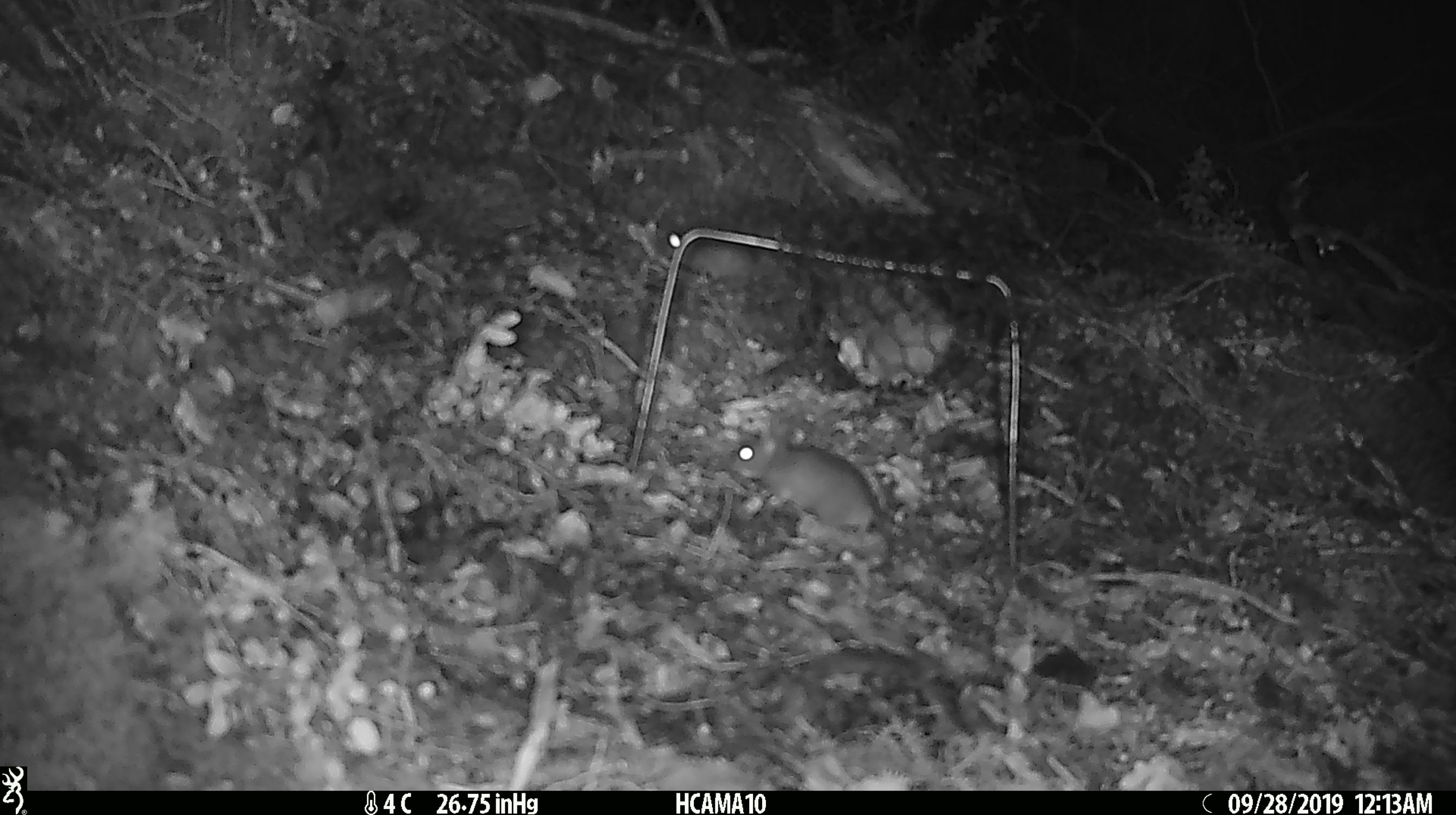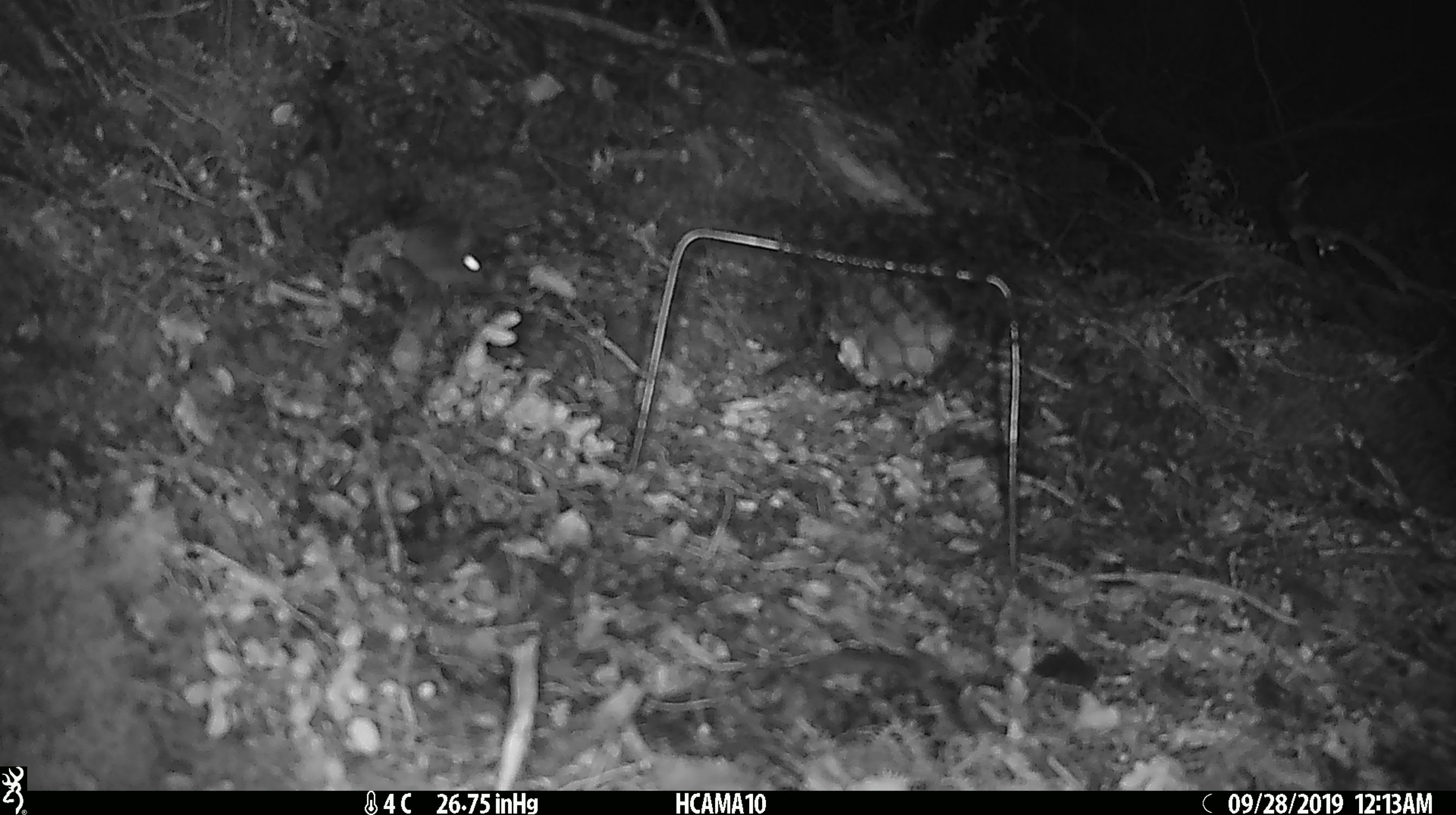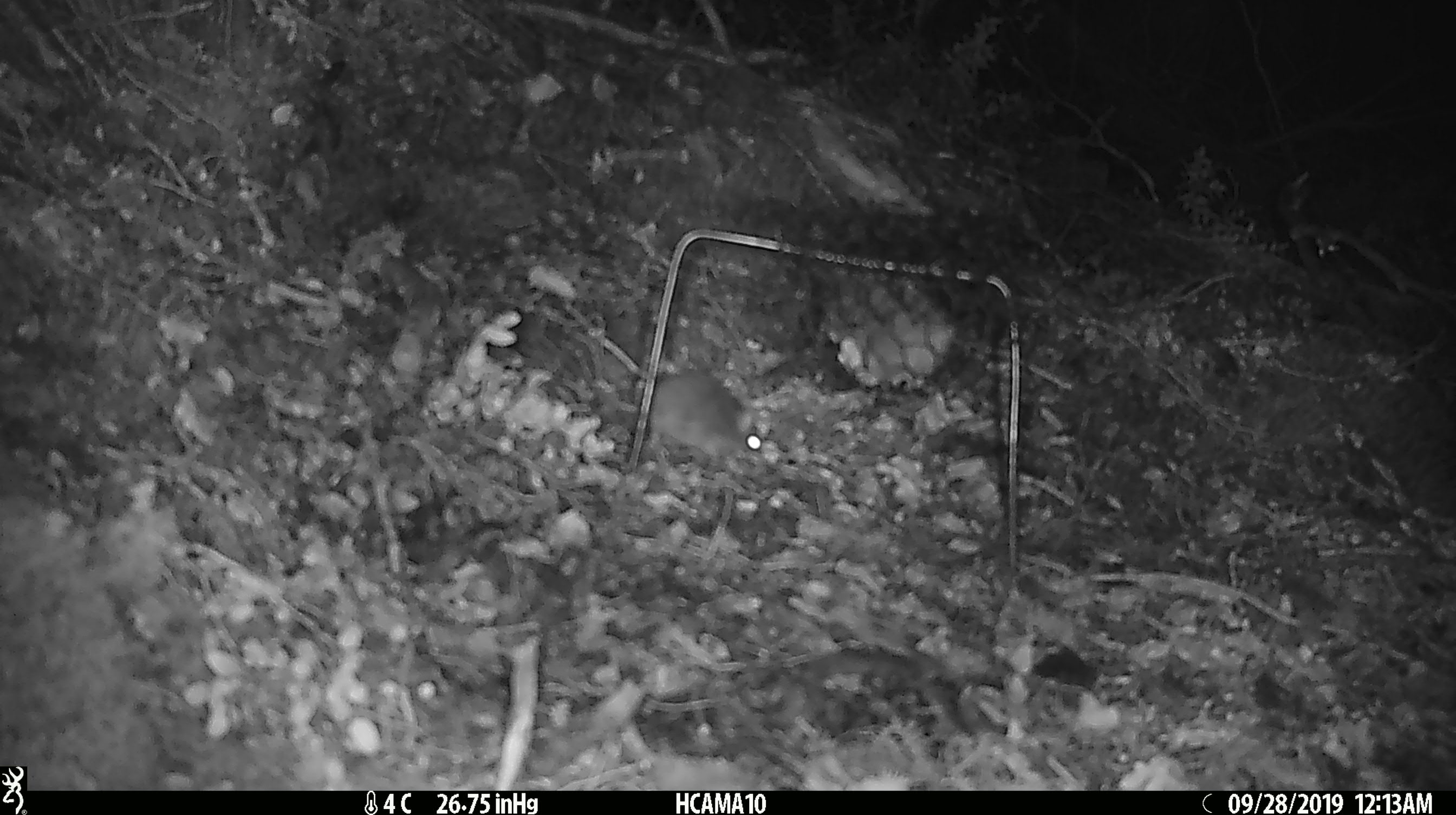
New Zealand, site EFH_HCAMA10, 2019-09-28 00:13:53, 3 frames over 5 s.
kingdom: Animalia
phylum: Chordata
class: Mammalia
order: Rodentia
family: Muridae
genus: Mus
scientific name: Mus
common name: mouse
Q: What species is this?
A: Mouse (Mus).